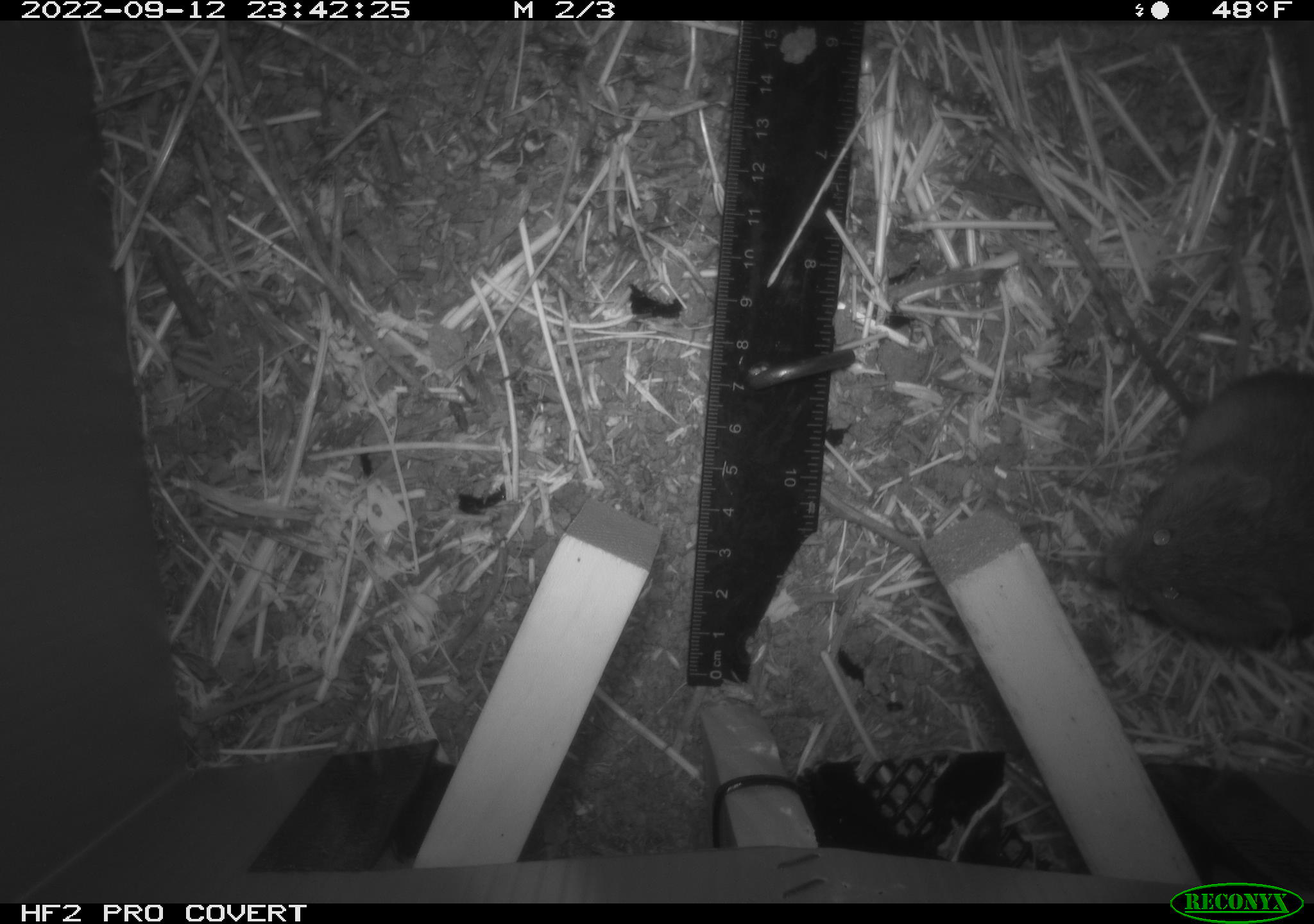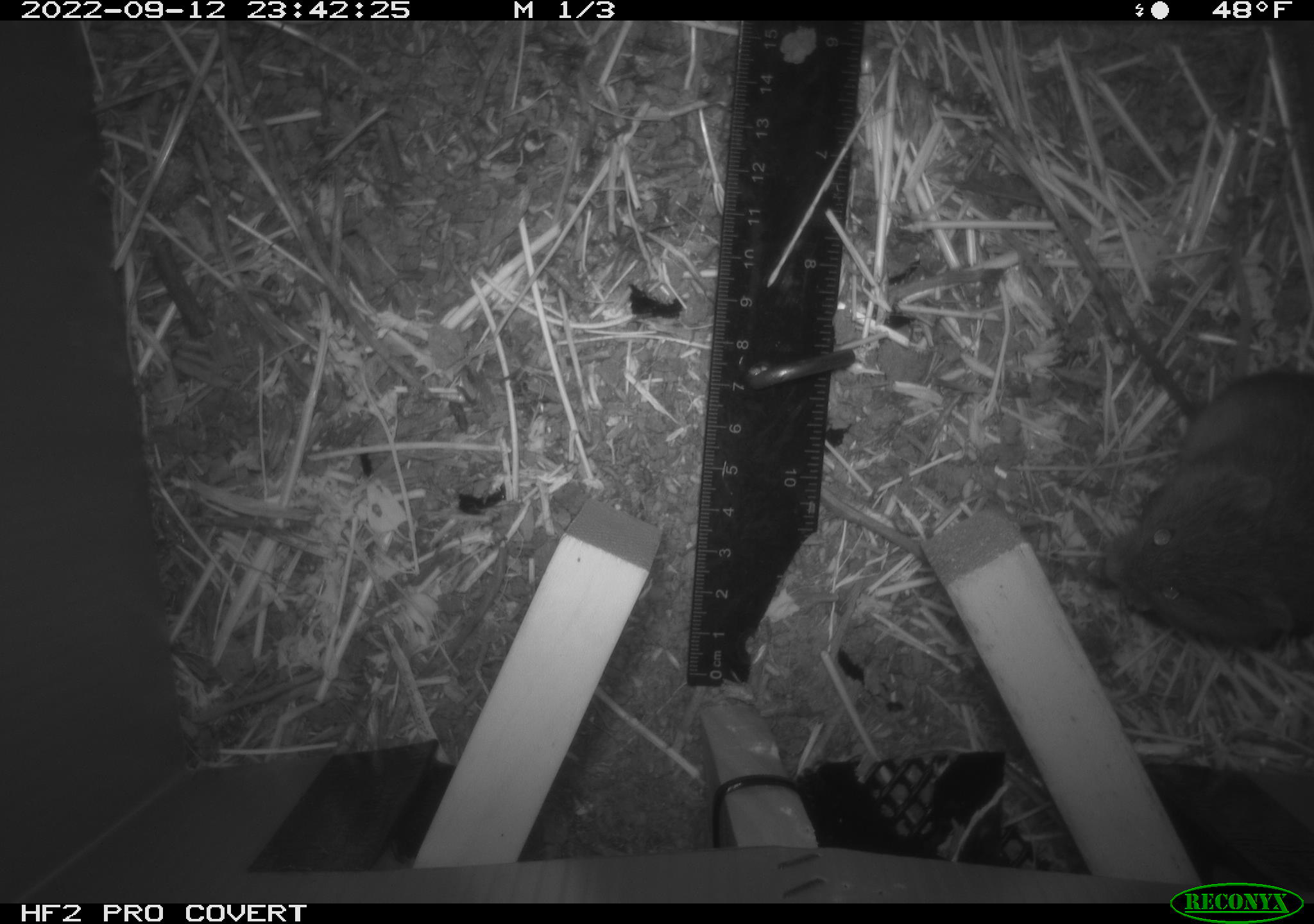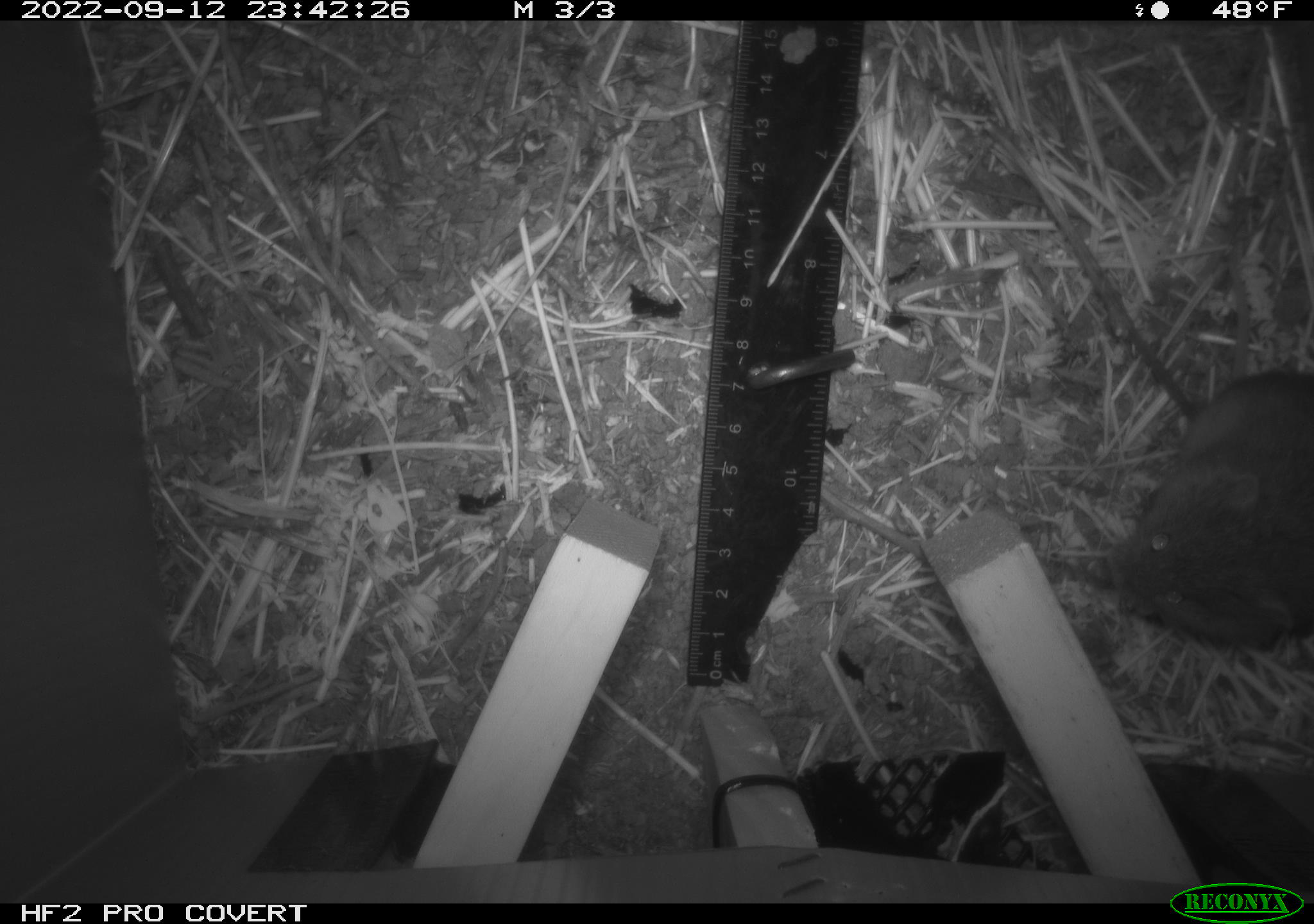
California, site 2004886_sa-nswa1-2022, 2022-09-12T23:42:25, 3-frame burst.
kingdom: Animalia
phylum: Chordata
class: Mammalia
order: Rodentia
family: Cricetidae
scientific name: Cricetidae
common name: hamsters, voles, lemmings, and allies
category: cricetidae family